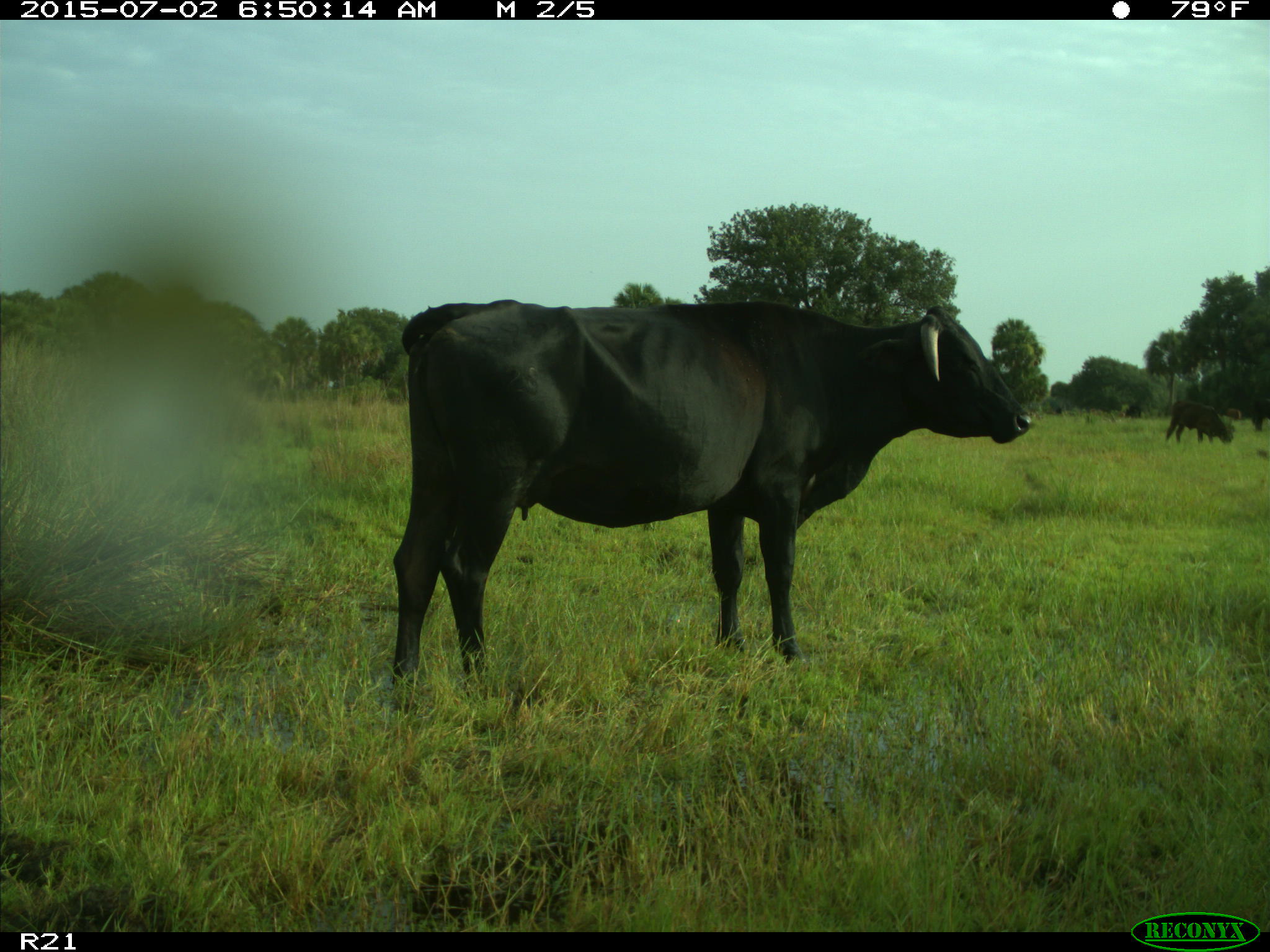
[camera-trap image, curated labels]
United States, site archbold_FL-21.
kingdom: Animalia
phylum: Chordata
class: Mammalia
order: Artiodactyla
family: Bovidae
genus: Bos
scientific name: Bos taurus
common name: domestic cow